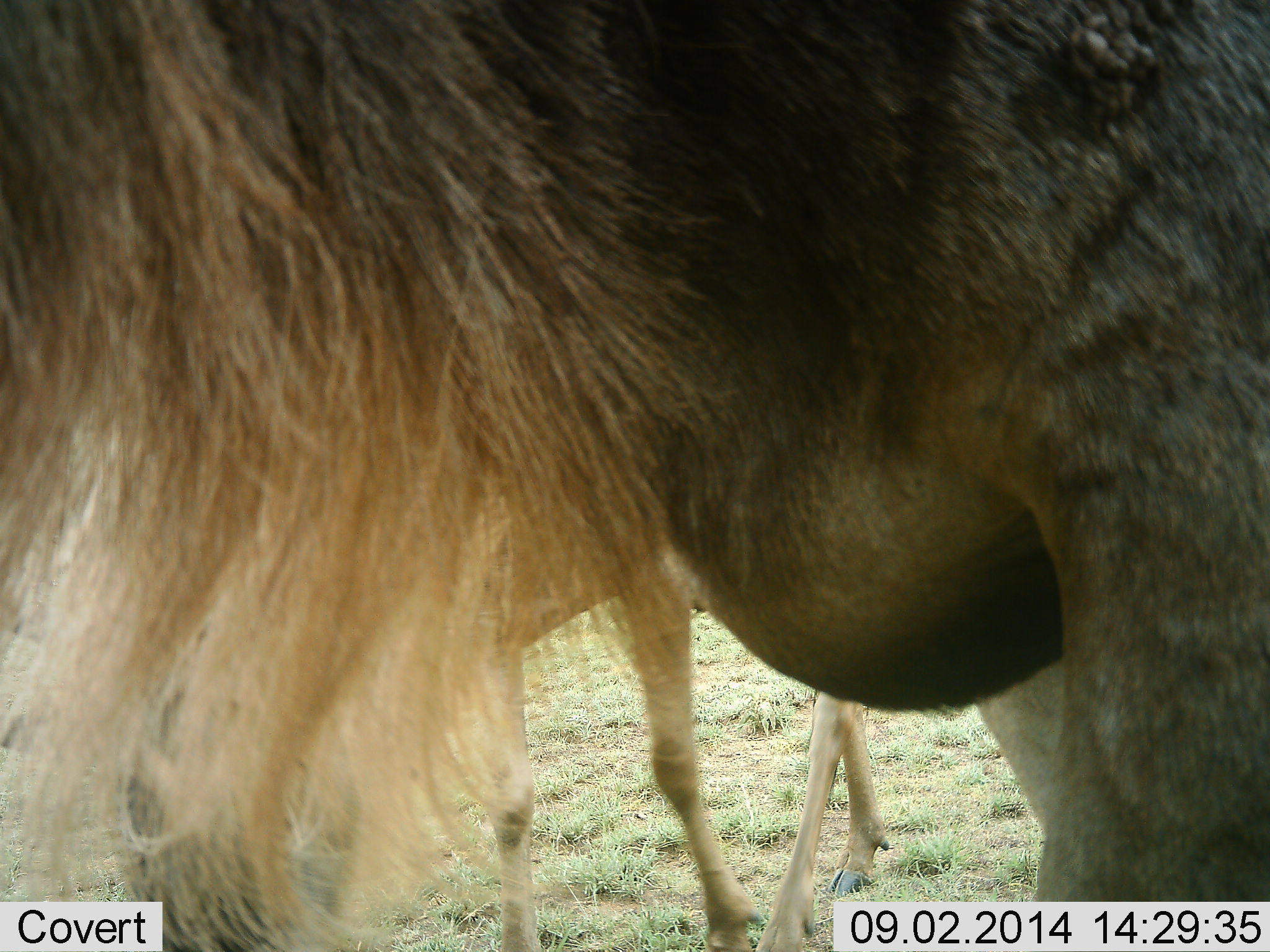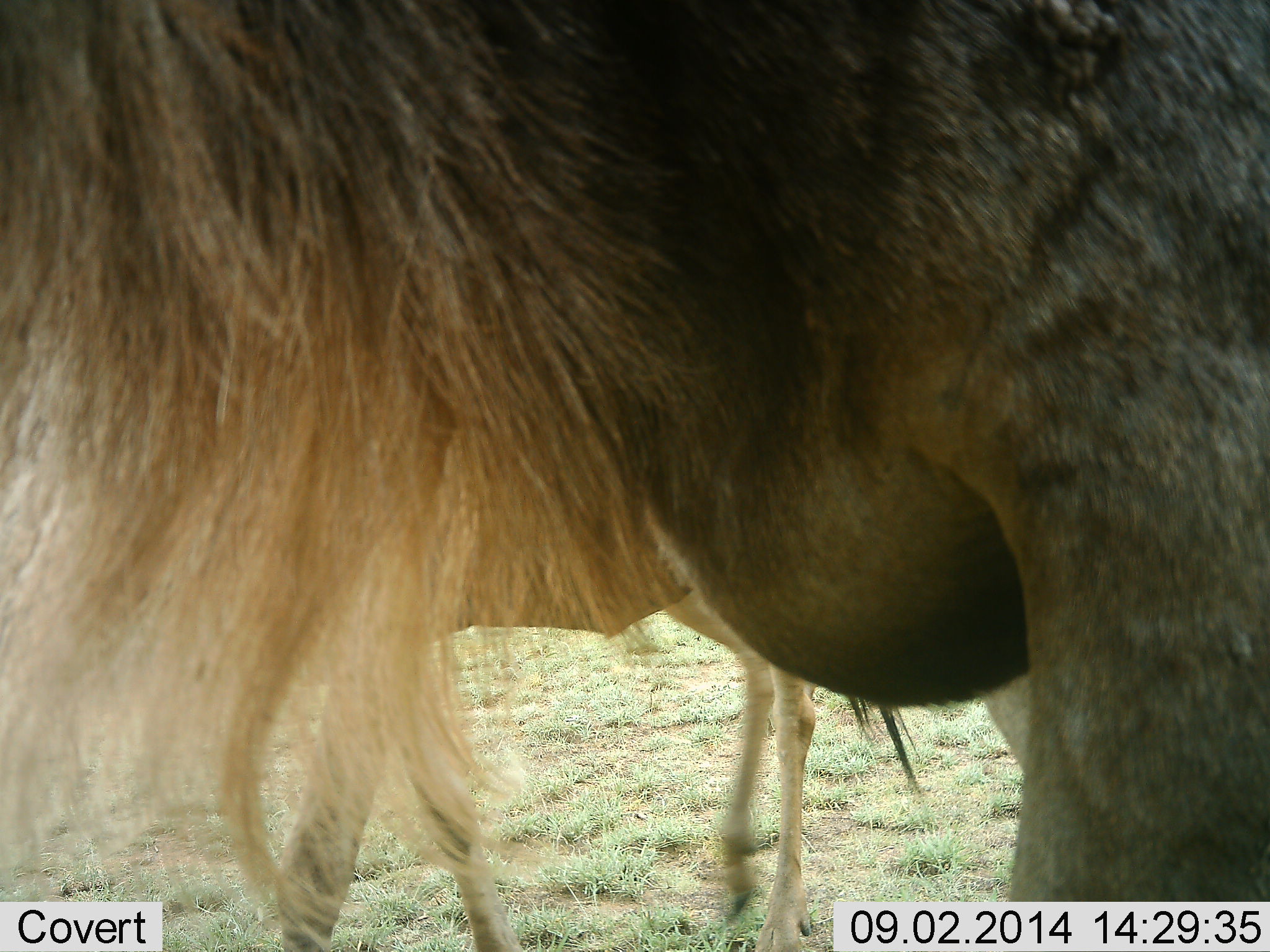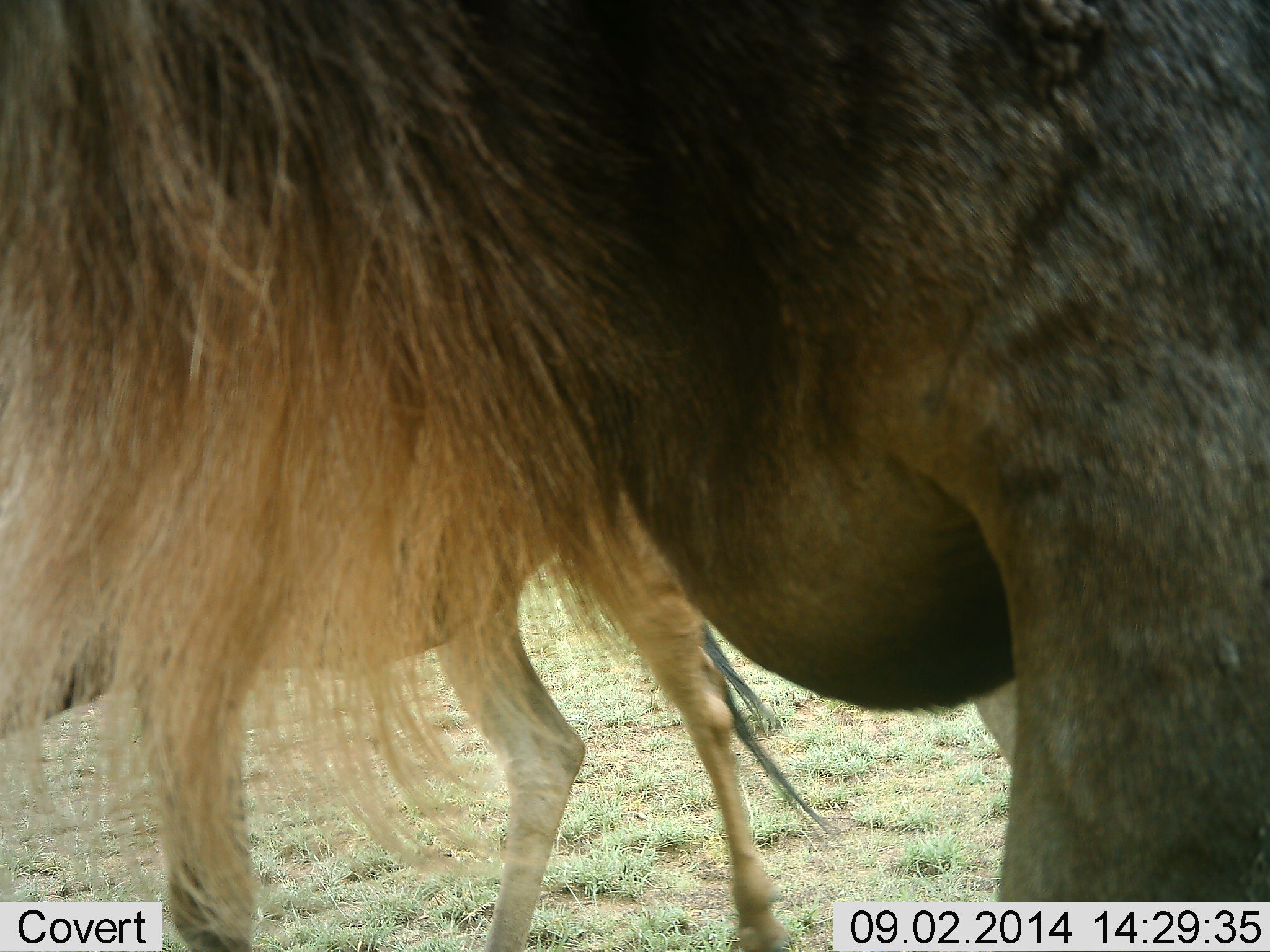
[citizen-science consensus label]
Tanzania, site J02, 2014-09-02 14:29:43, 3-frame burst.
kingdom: Animalia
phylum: Chordata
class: Mammalia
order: Artiodactyla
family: Bovidae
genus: Connochaetes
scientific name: Connochaetes taurinus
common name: blue wildebeest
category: wildebeest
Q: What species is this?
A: Wildebeest (blue wildebeest) (Connochaetes taurinus).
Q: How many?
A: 2.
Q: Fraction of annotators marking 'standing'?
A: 70%.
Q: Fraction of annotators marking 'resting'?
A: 0%.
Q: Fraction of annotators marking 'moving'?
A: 40%.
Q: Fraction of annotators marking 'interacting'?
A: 0%.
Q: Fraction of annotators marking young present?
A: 30%.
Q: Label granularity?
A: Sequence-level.